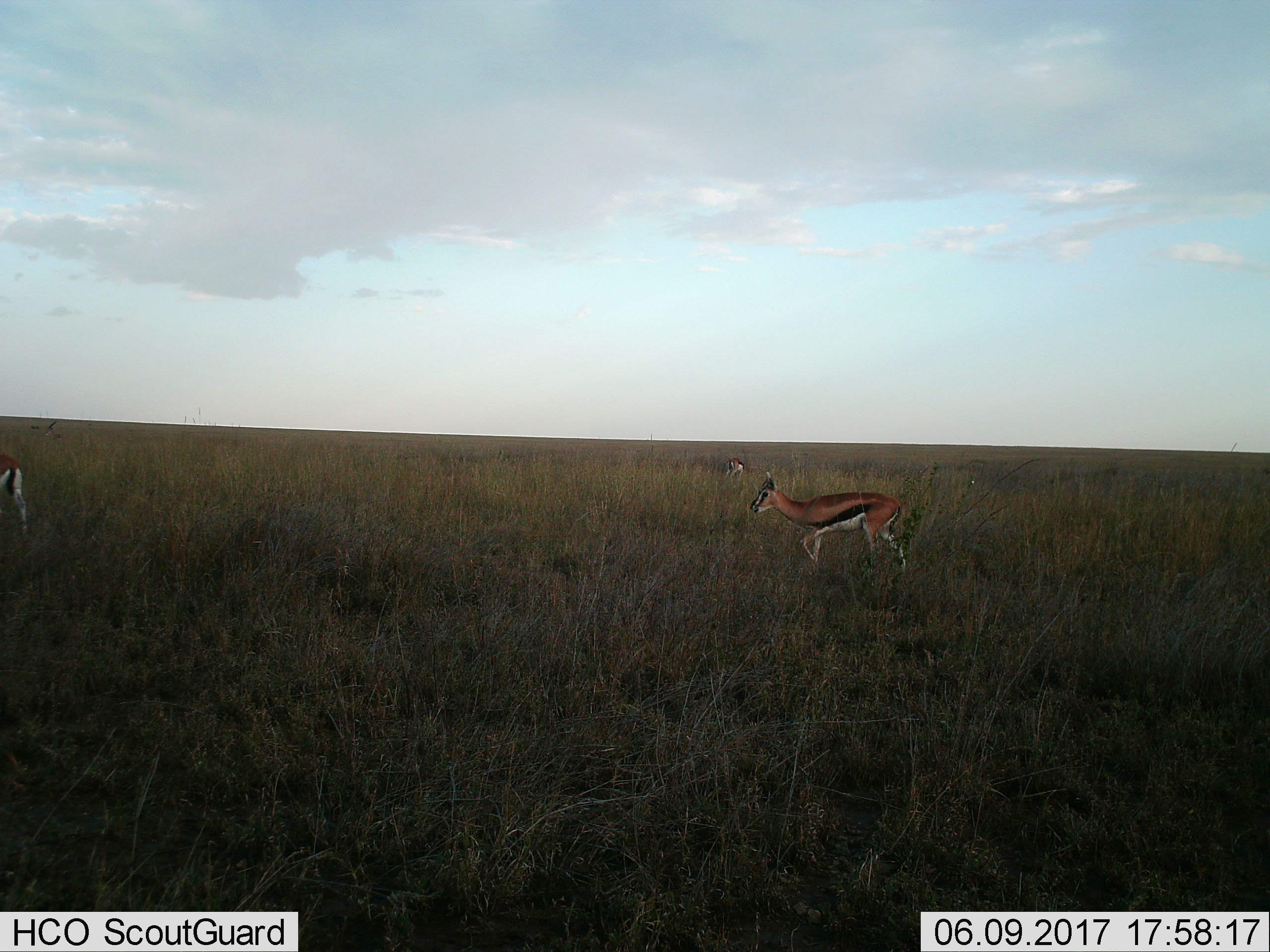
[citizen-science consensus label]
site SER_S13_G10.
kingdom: Animalia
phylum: Chordata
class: Mammalia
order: Artiodactyla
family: Bovidae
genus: Eudorcas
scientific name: Eudorcas thomsonii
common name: thomson's gazelle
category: gazellethomsons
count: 3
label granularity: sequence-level